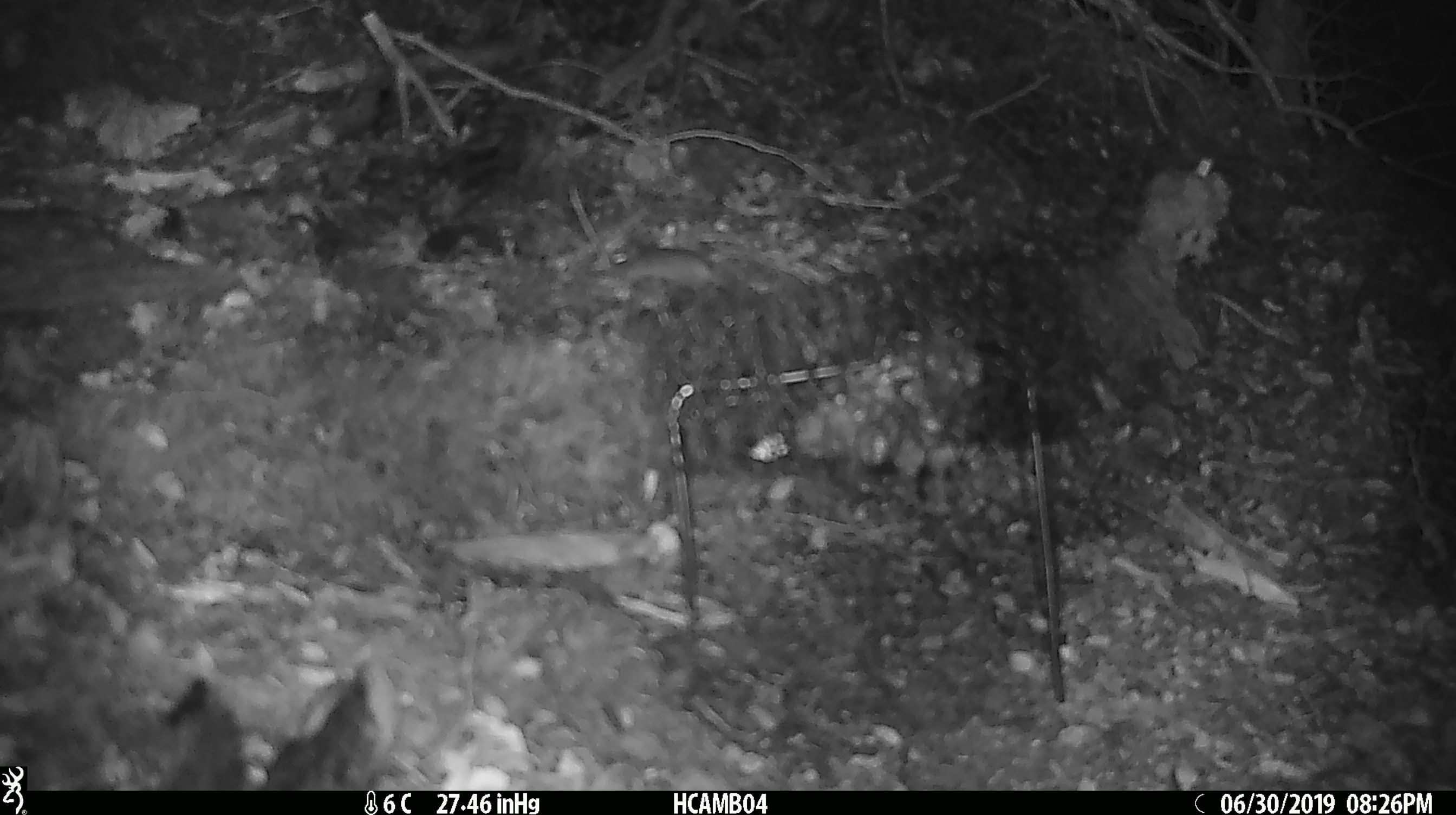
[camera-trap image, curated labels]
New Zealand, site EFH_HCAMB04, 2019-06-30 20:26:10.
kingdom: Animalia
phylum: Chordata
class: Mammalia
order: Rodentia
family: Muridae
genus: Mus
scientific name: Mus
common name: mouse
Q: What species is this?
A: Mouse (Mus).